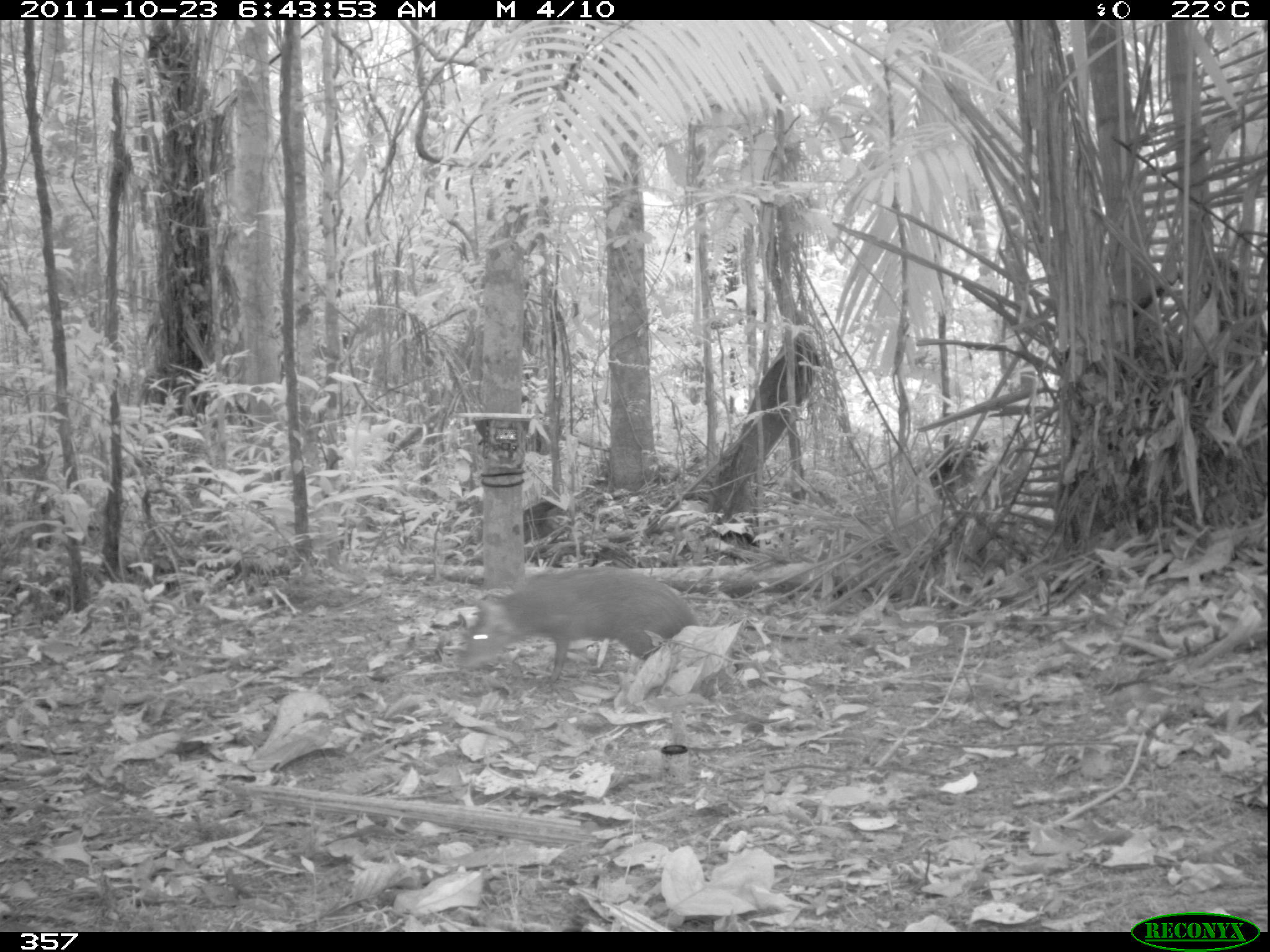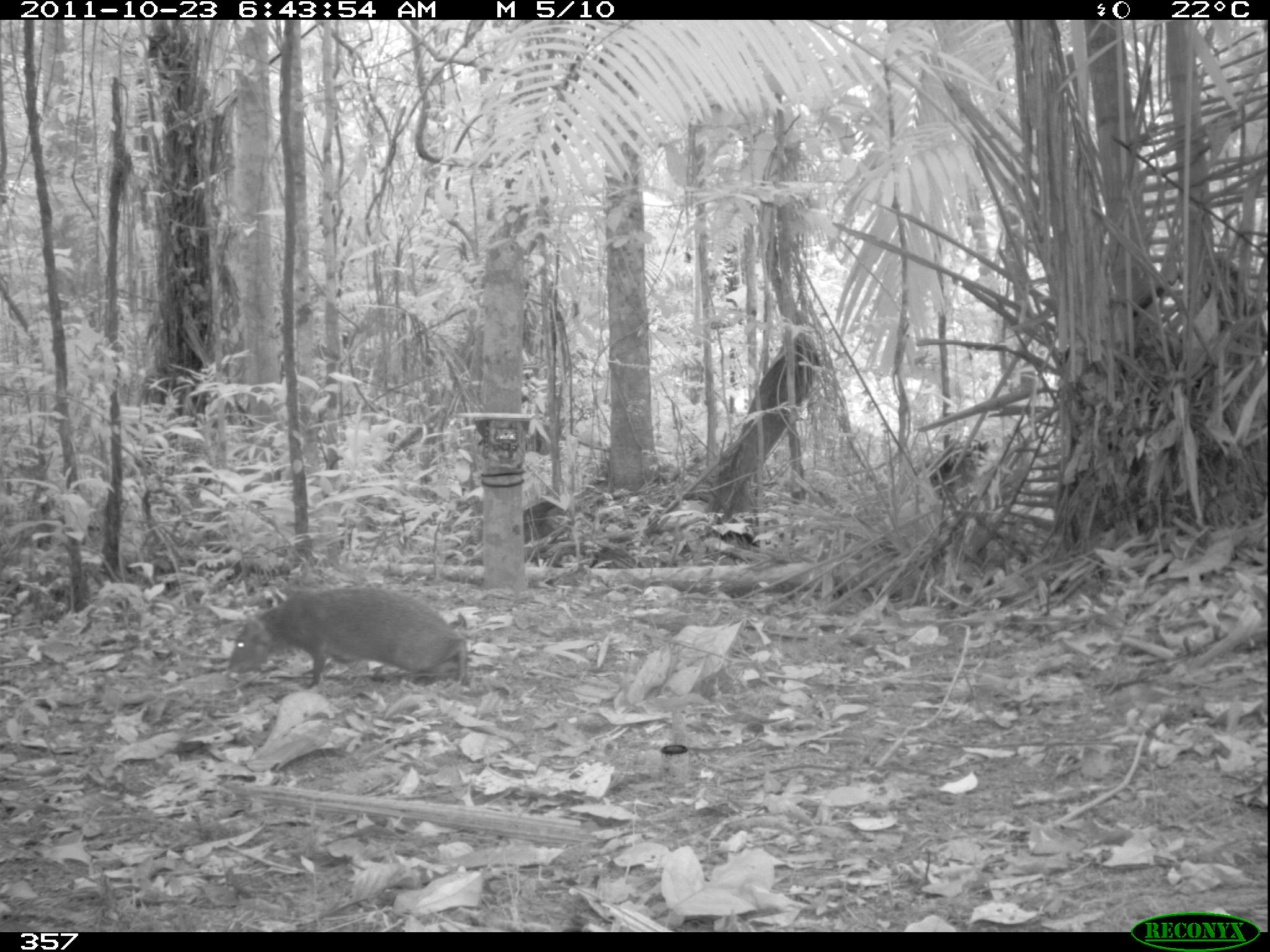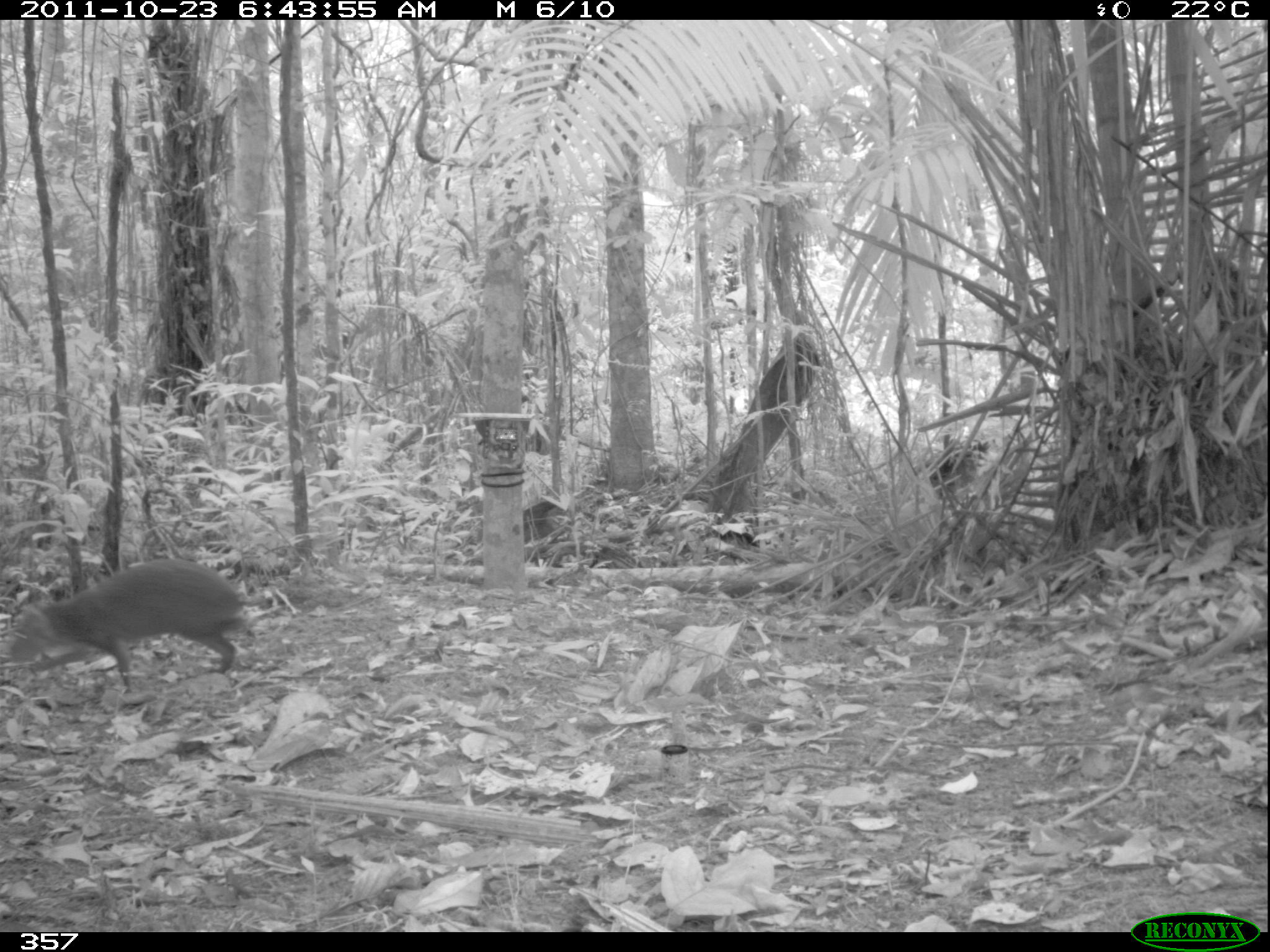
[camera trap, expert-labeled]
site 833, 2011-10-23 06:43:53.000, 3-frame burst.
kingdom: Animalia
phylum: Chordata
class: Mammalia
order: Rodentia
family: Dasyproctidae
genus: Dasyprocta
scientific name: Dasyprocta punctata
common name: central american agouti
Dasyprocta punctata (central american agouti).